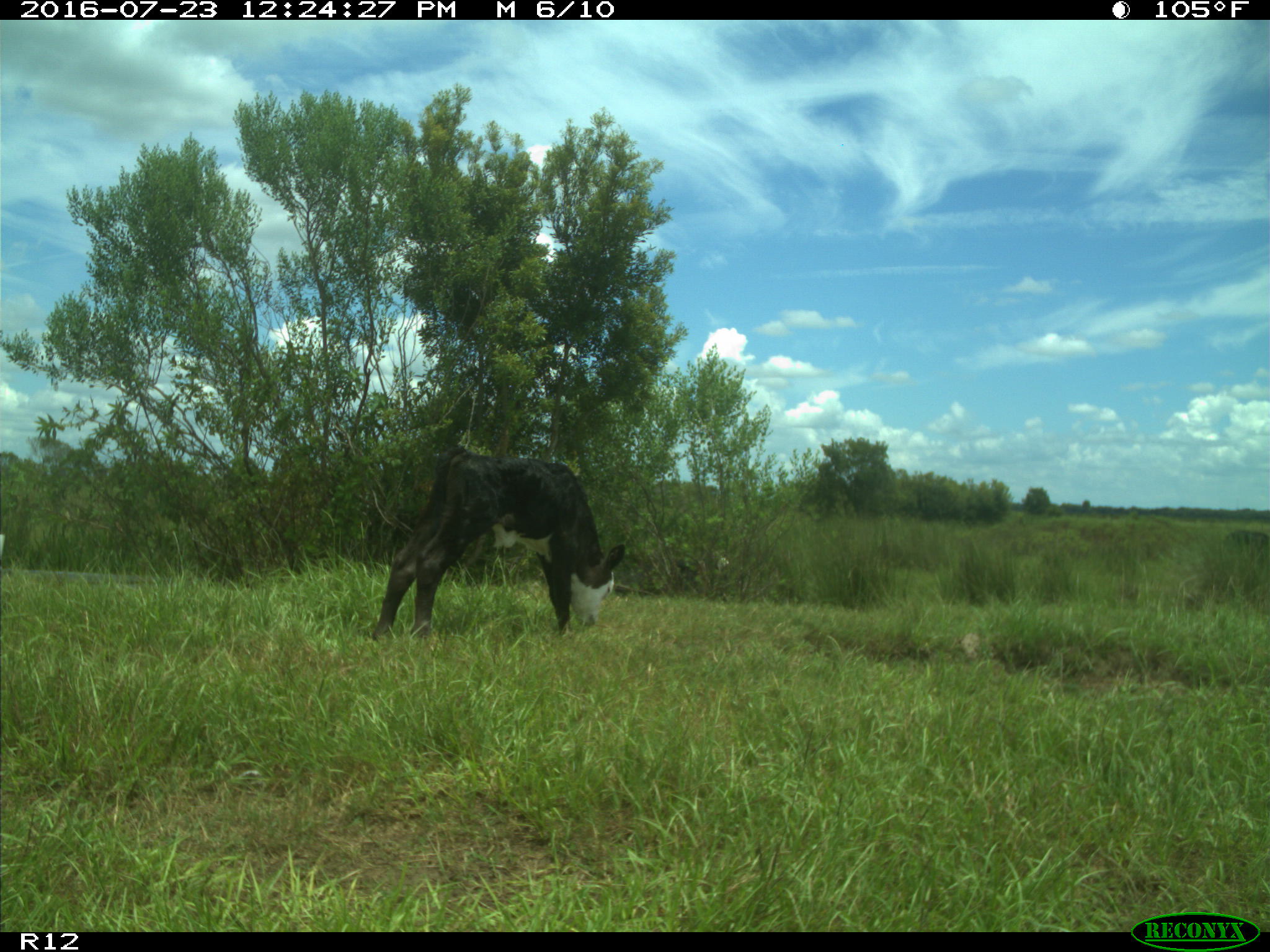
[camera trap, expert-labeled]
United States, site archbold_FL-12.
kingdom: Animalia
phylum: Chordata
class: Mammalia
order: Artiodactyla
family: Bovidae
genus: Bos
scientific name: Bos taurus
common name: domestic cow